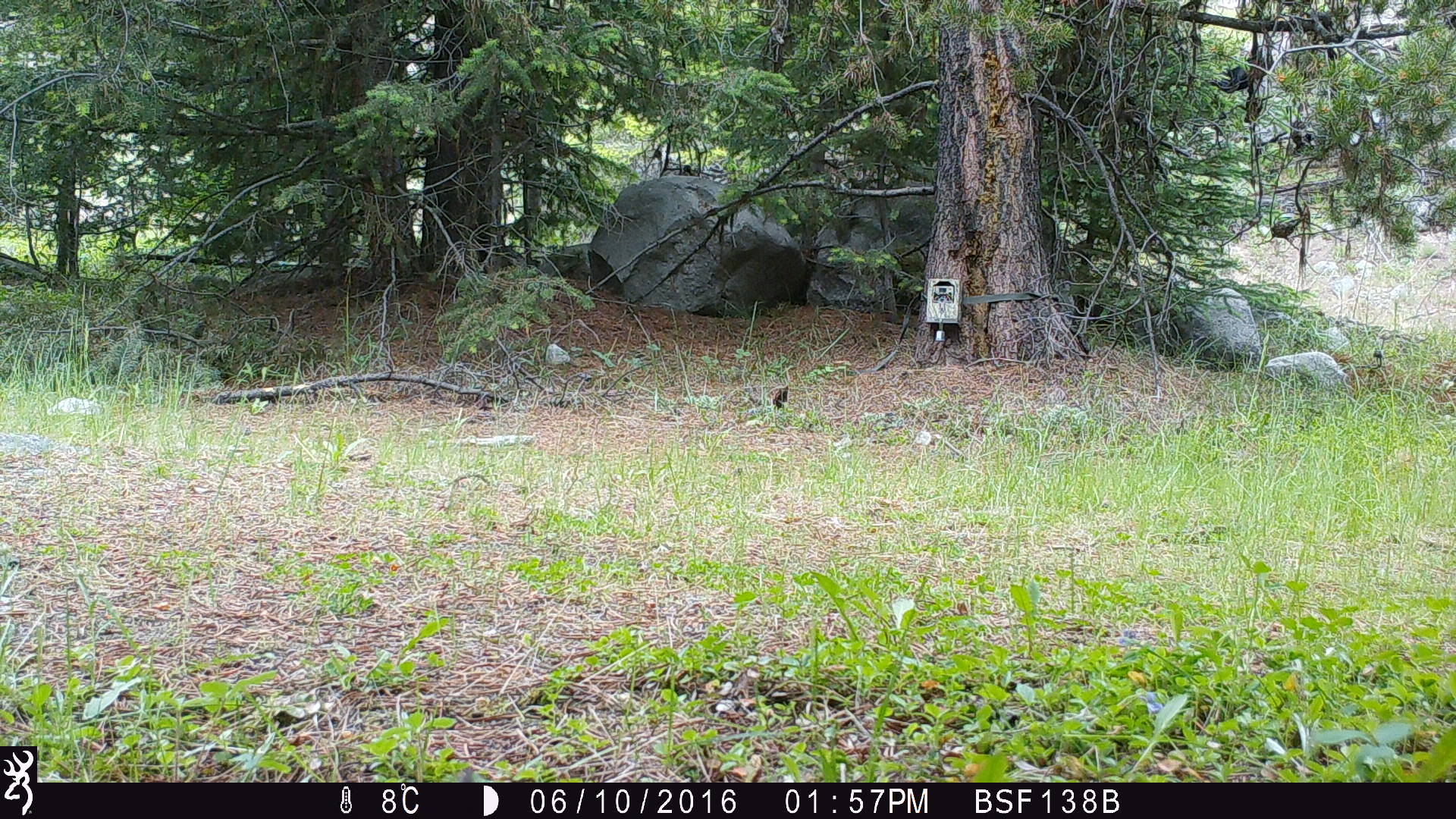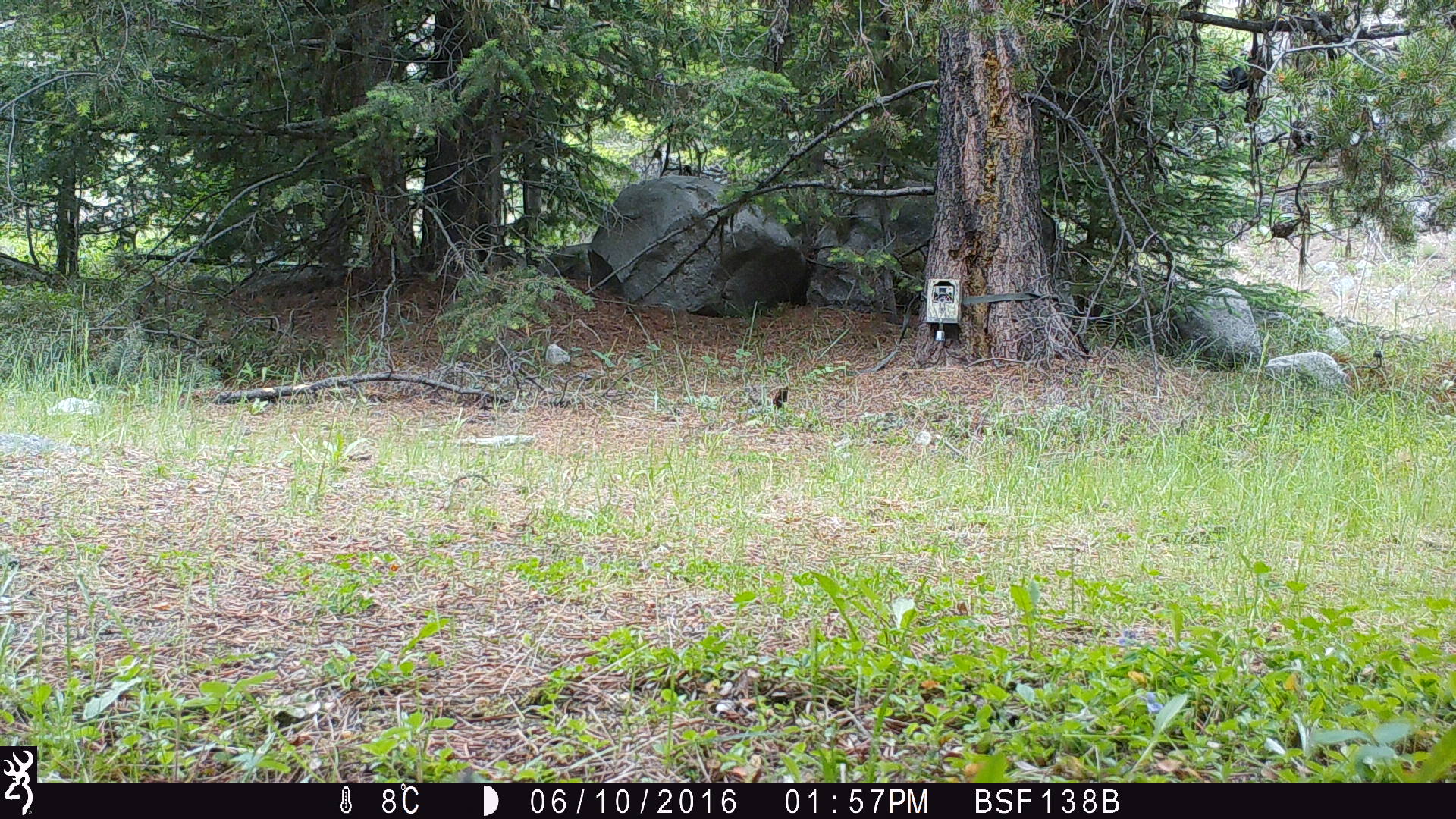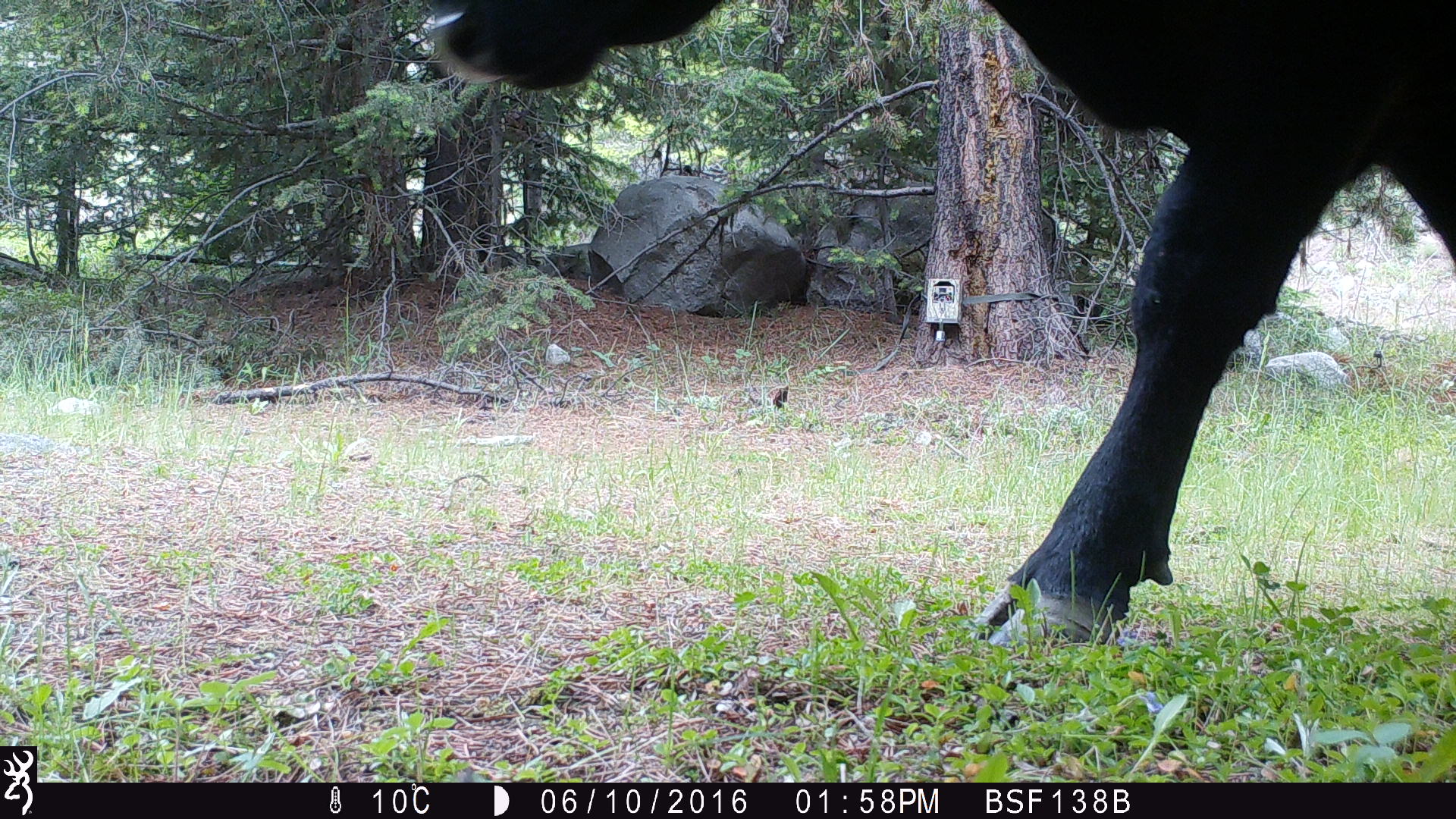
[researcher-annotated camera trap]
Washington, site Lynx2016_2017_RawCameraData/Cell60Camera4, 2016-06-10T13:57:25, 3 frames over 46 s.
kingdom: Animalia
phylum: Chordata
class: Mammalia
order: Artiodactyla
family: Bovidae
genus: Bos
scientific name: Bos taurus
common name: domestic cattle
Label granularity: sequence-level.